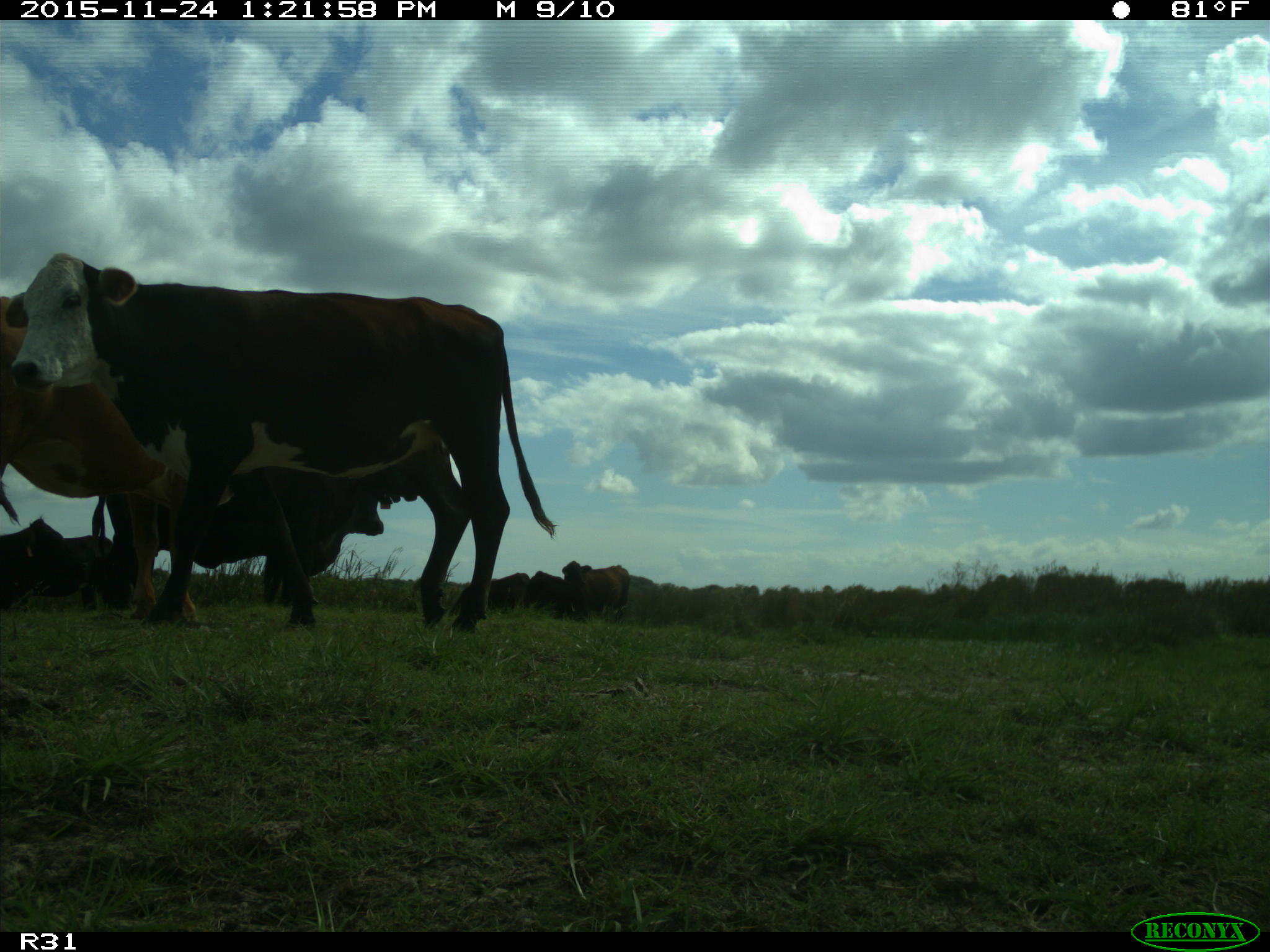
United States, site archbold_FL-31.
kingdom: Animalia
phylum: Chordata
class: Mammalia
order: Artiodactyla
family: Bovidae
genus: Bos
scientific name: Bos taurus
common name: domestic cow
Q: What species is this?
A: Bos taurus (domestic cow).